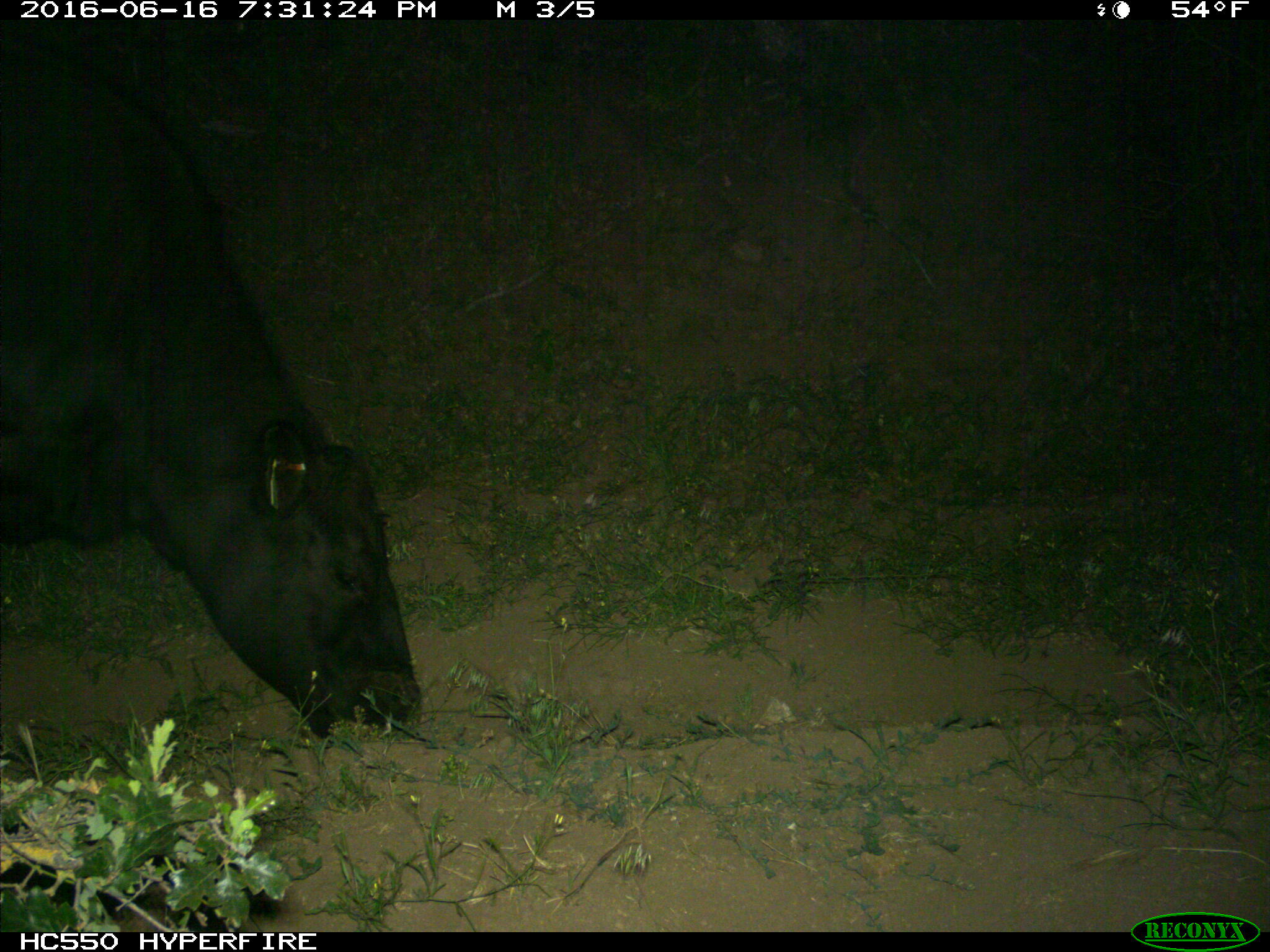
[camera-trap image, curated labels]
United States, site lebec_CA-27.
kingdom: Animalia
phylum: Chordata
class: Mammalia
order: Artiodactyla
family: Bovidae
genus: Bos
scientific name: Bos taurus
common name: domestic cow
Bos taurus (domestic cow).